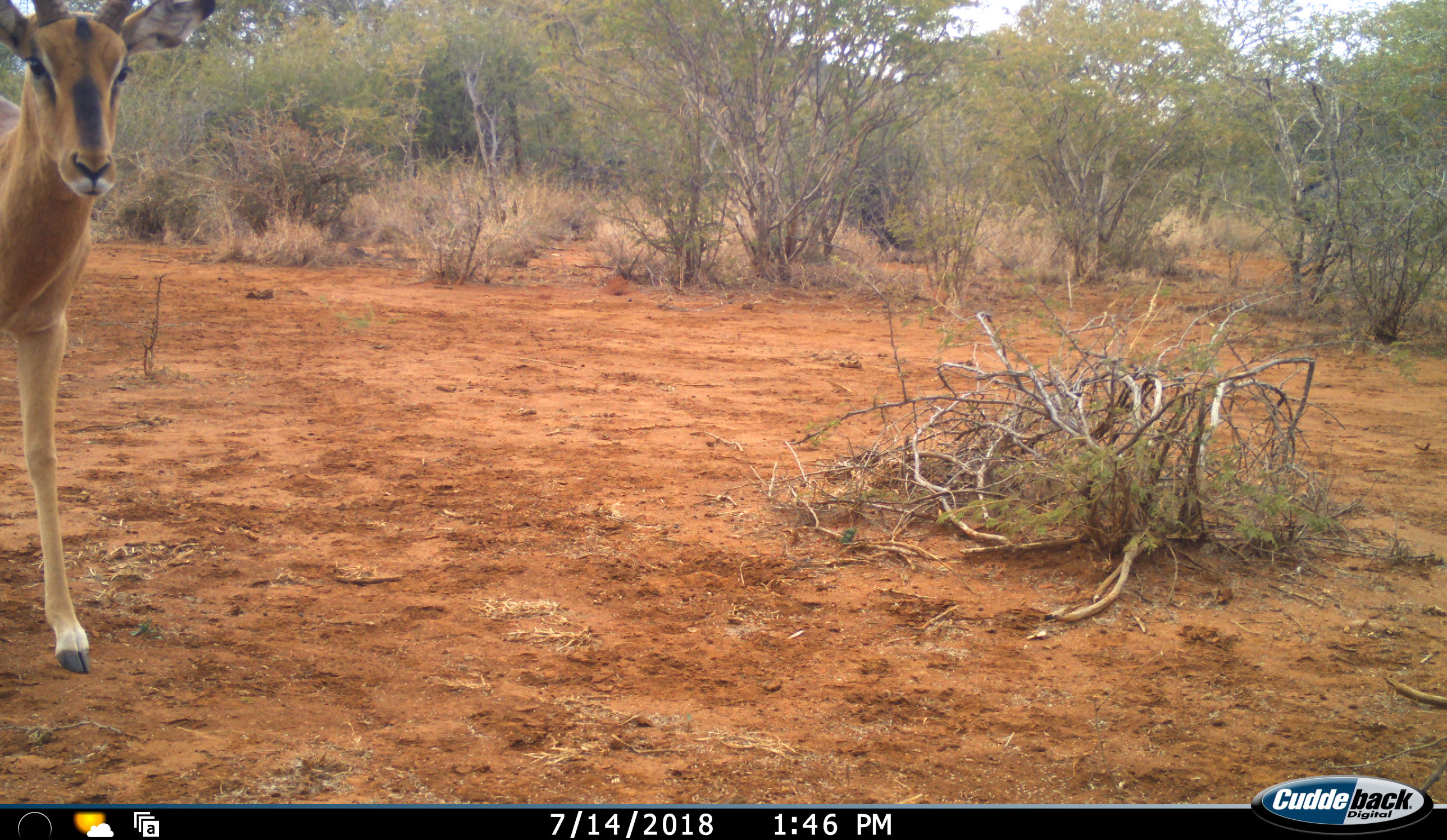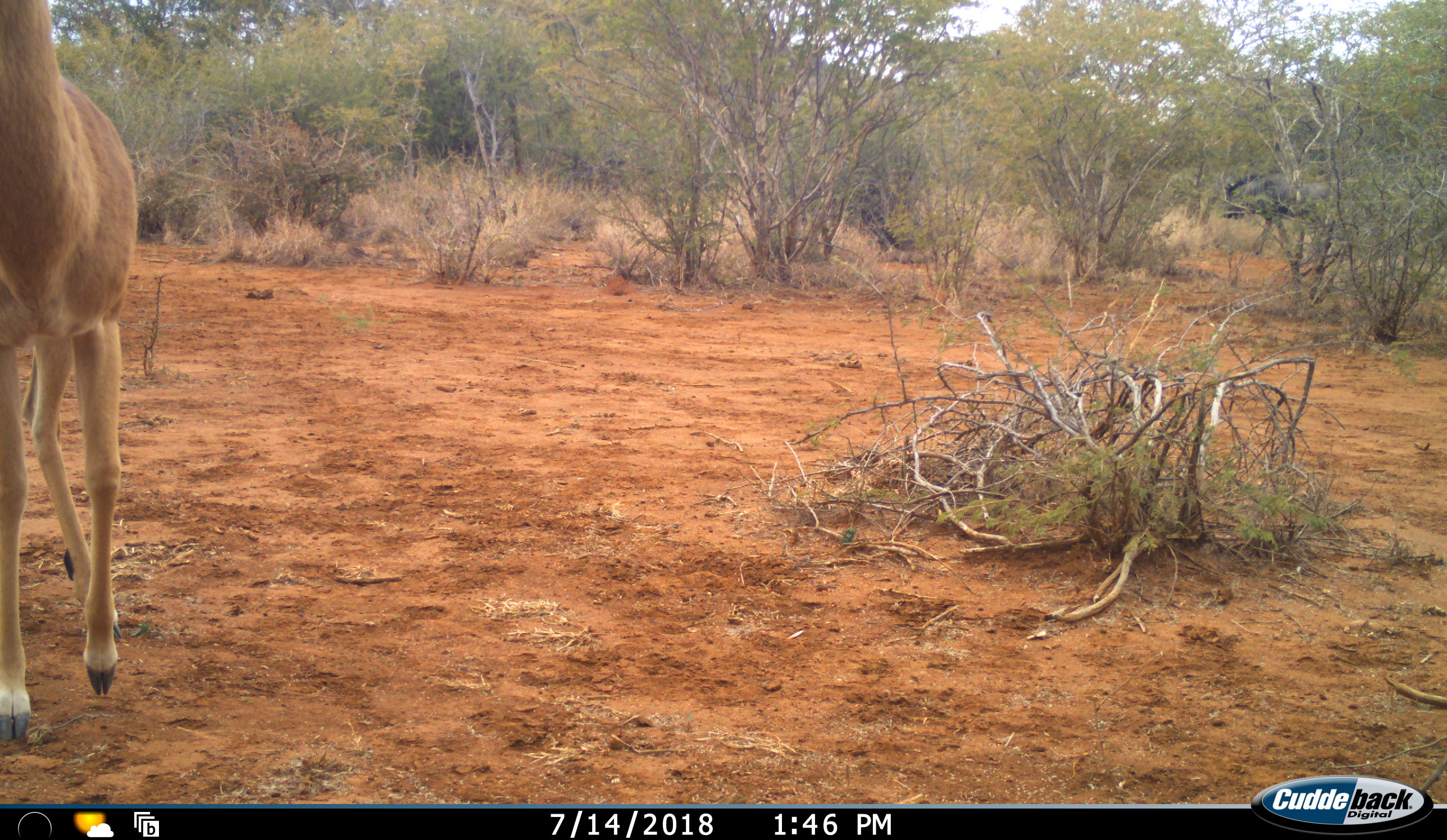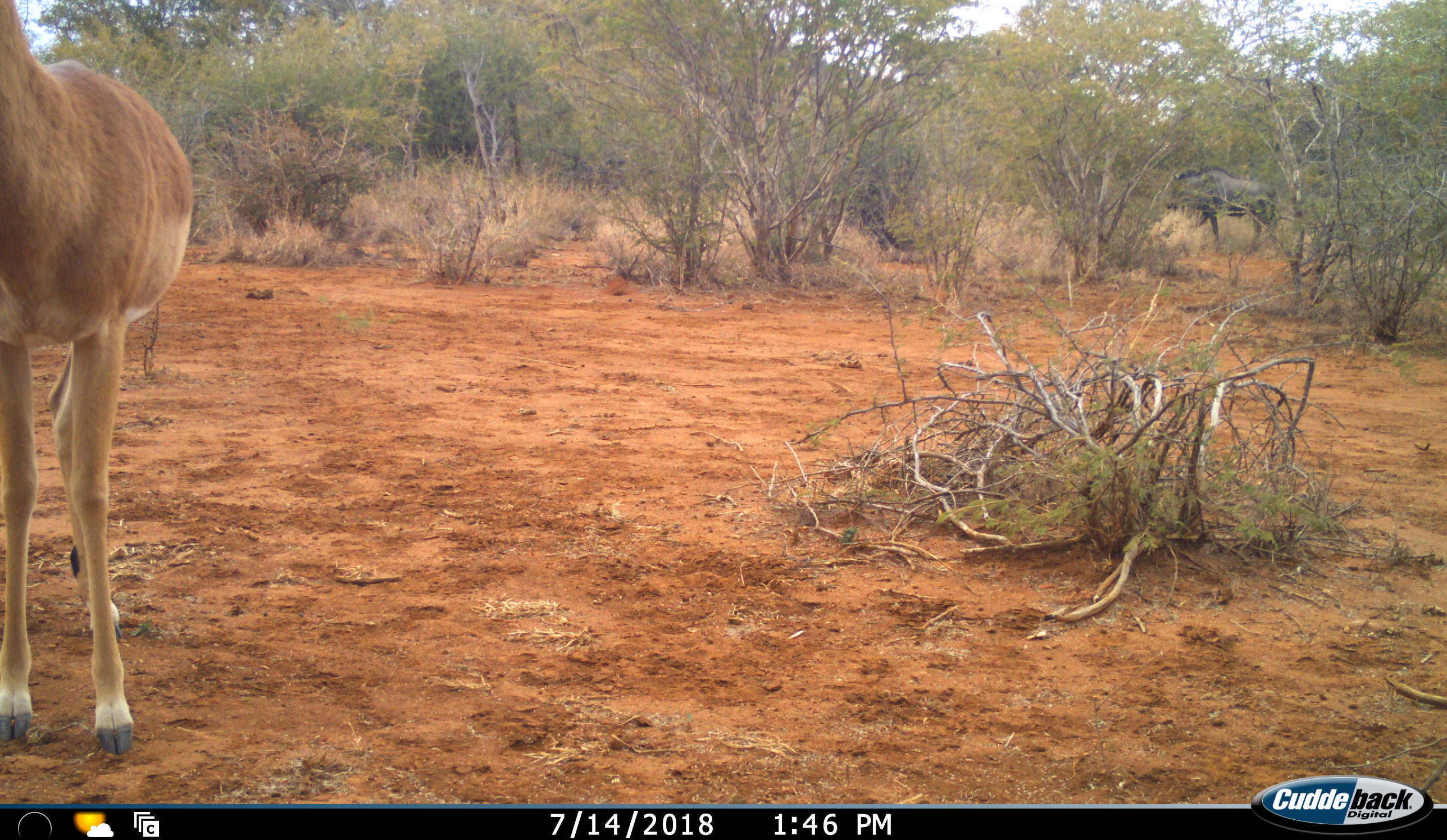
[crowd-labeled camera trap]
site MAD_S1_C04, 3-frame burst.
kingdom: Animalia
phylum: Chordata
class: Mammalia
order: Artiodactyla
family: Bovidae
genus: Aepyceros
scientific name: Aepyceros melampus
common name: impala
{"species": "impala (Aepyceros melampus)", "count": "1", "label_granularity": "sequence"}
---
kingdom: Animalia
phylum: Chordata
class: Mammalia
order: Artiodactyla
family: Bovidae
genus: Connochaetes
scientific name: Connochaetes taurinus taurinus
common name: blue wildebeest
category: wildebeestblue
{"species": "wildebeestblue (blue wildebeest) (Connochaetes taurinus taurinus)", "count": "1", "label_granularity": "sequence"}